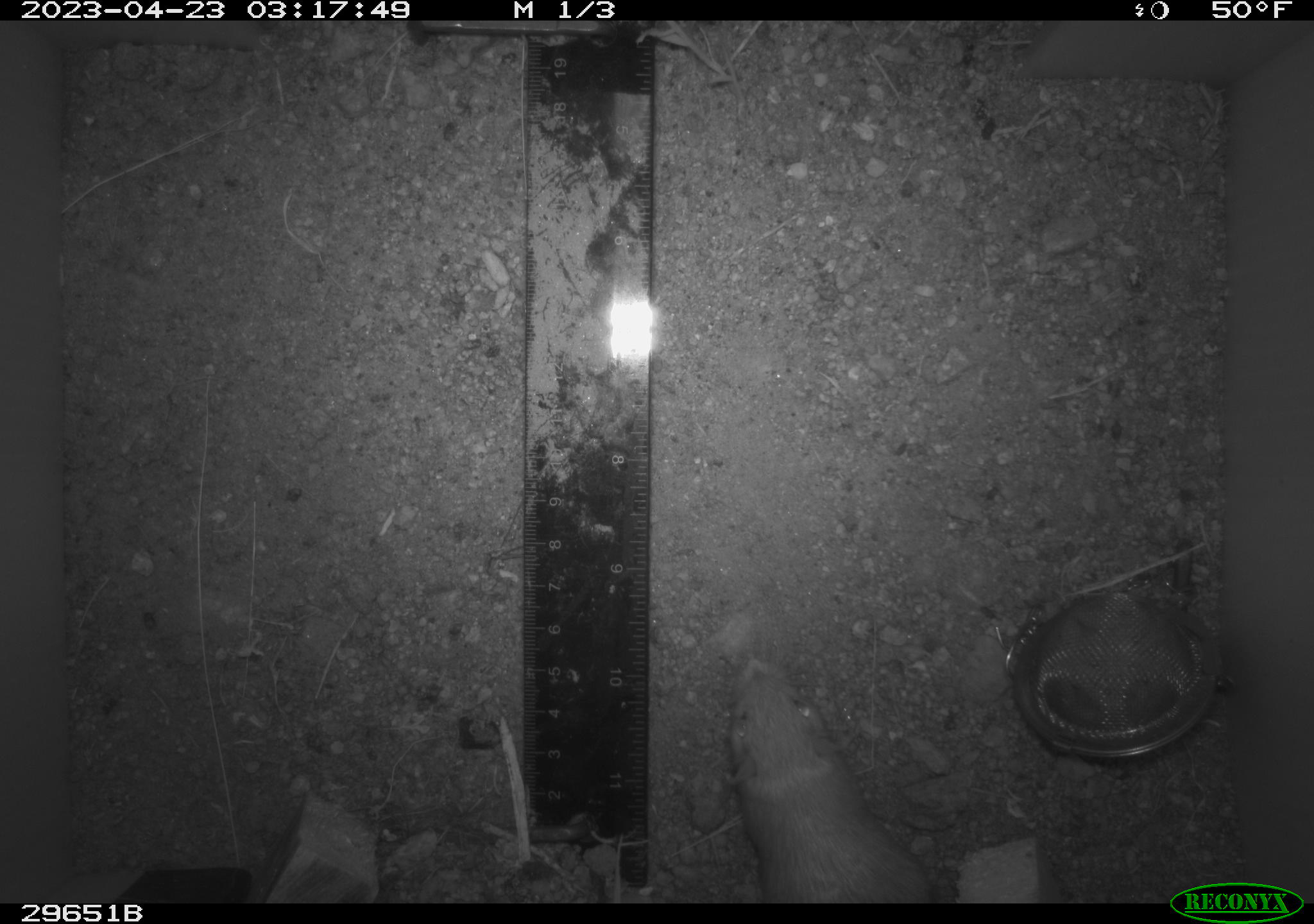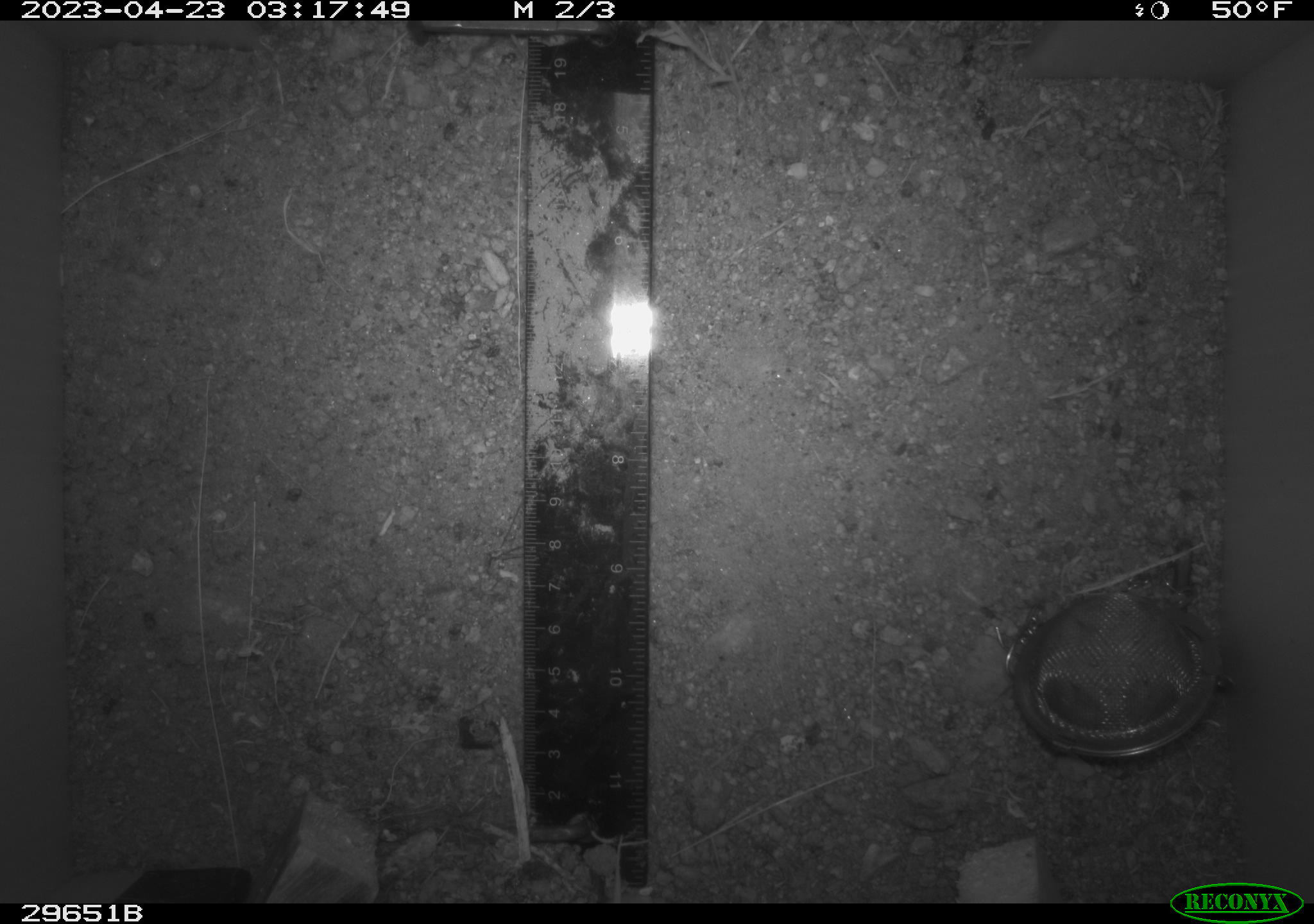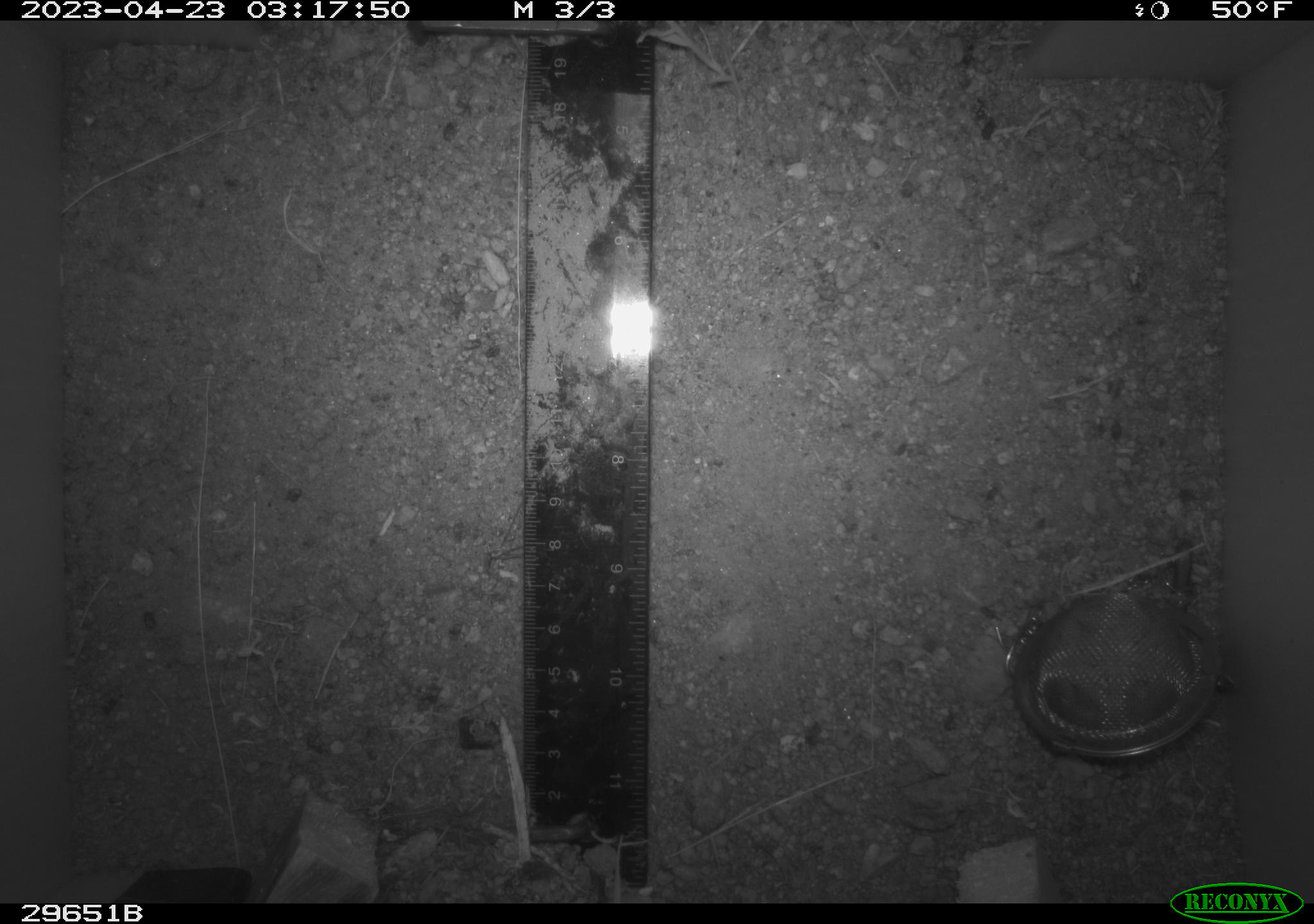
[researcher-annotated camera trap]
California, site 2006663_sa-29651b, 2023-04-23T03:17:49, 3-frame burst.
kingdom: Animalia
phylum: Chordata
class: Mammalia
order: Rodentia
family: Heteromyidae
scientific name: Heteromyidae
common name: kangaroo rats and pocket mice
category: heteromyidae family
Heteromyidae family (kangaroo rats and pocket mice) (Heteromyidae).